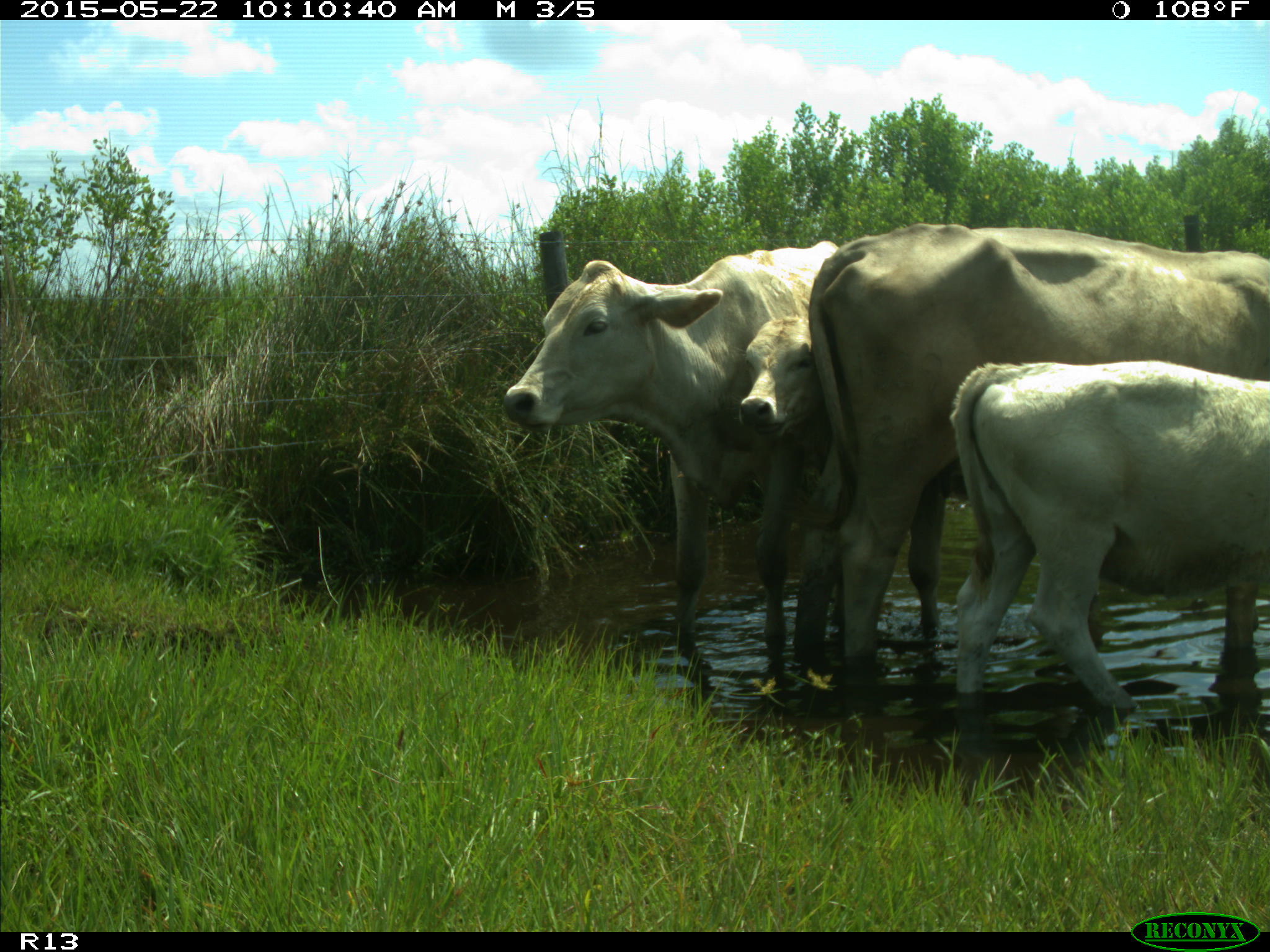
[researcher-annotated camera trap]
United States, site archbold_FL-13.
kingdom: Animalia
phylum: Chordata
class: Mammalia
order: Artiodactyla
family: Bovidae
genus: Bos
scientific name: Bos taurus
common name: domestic cow